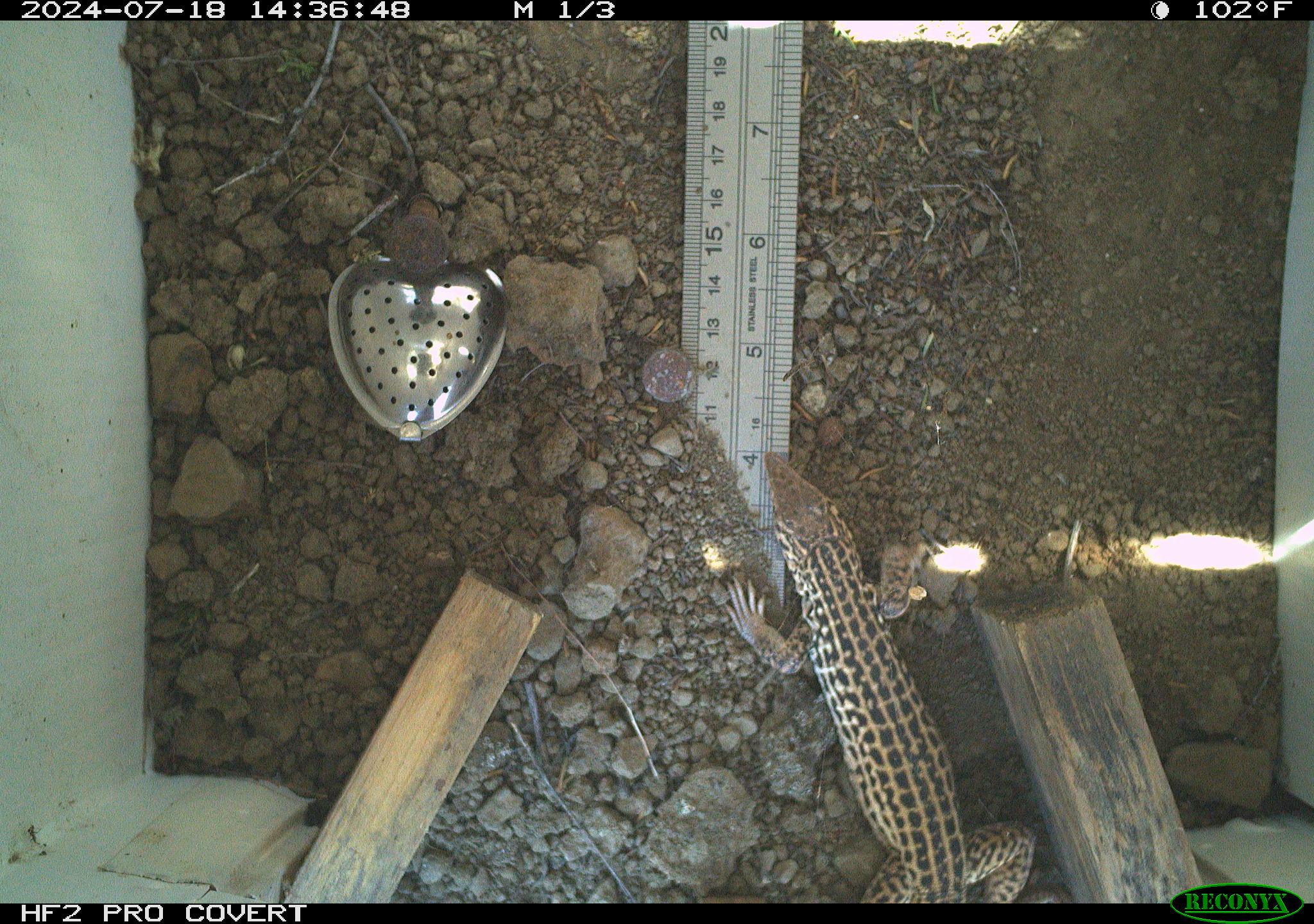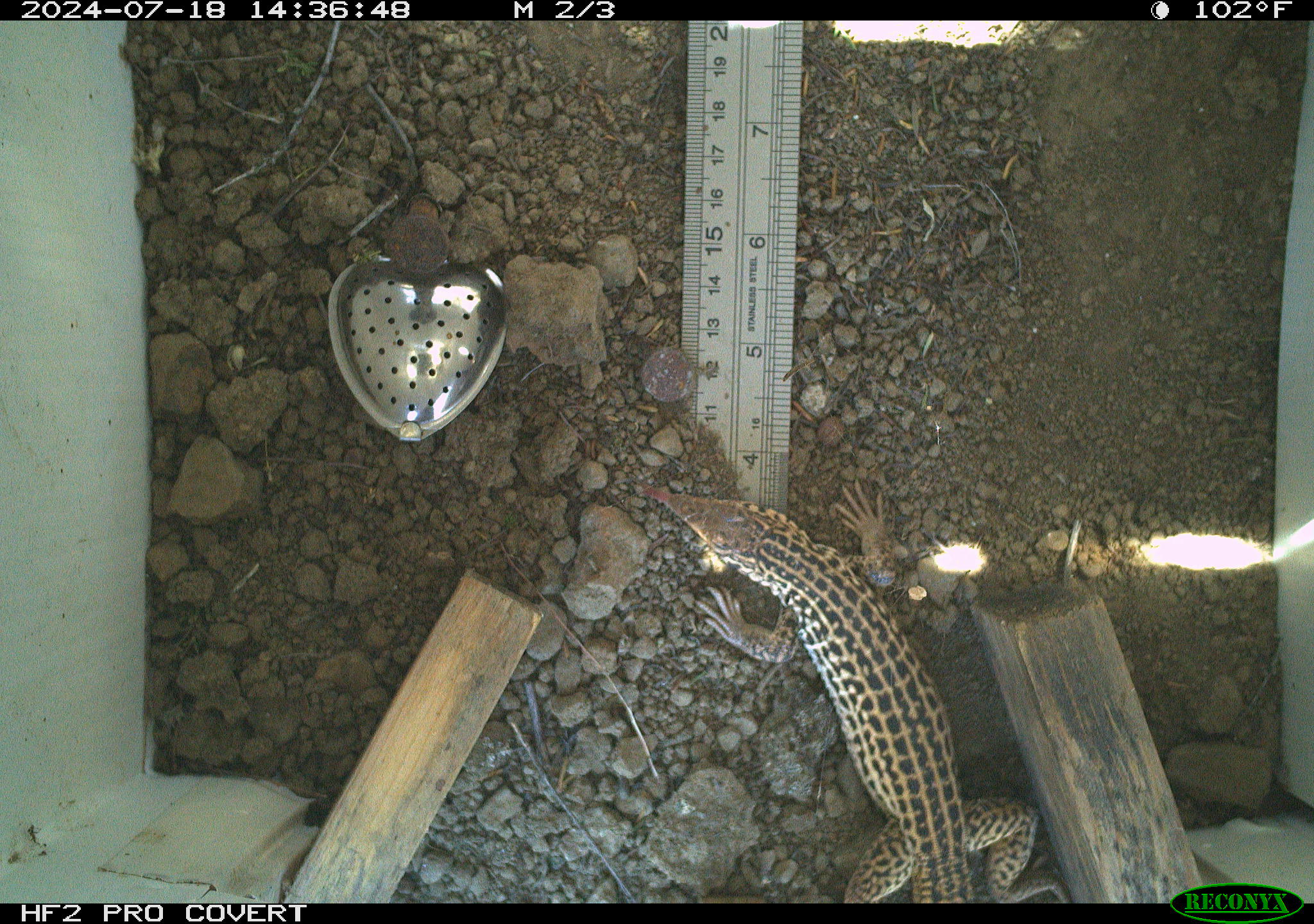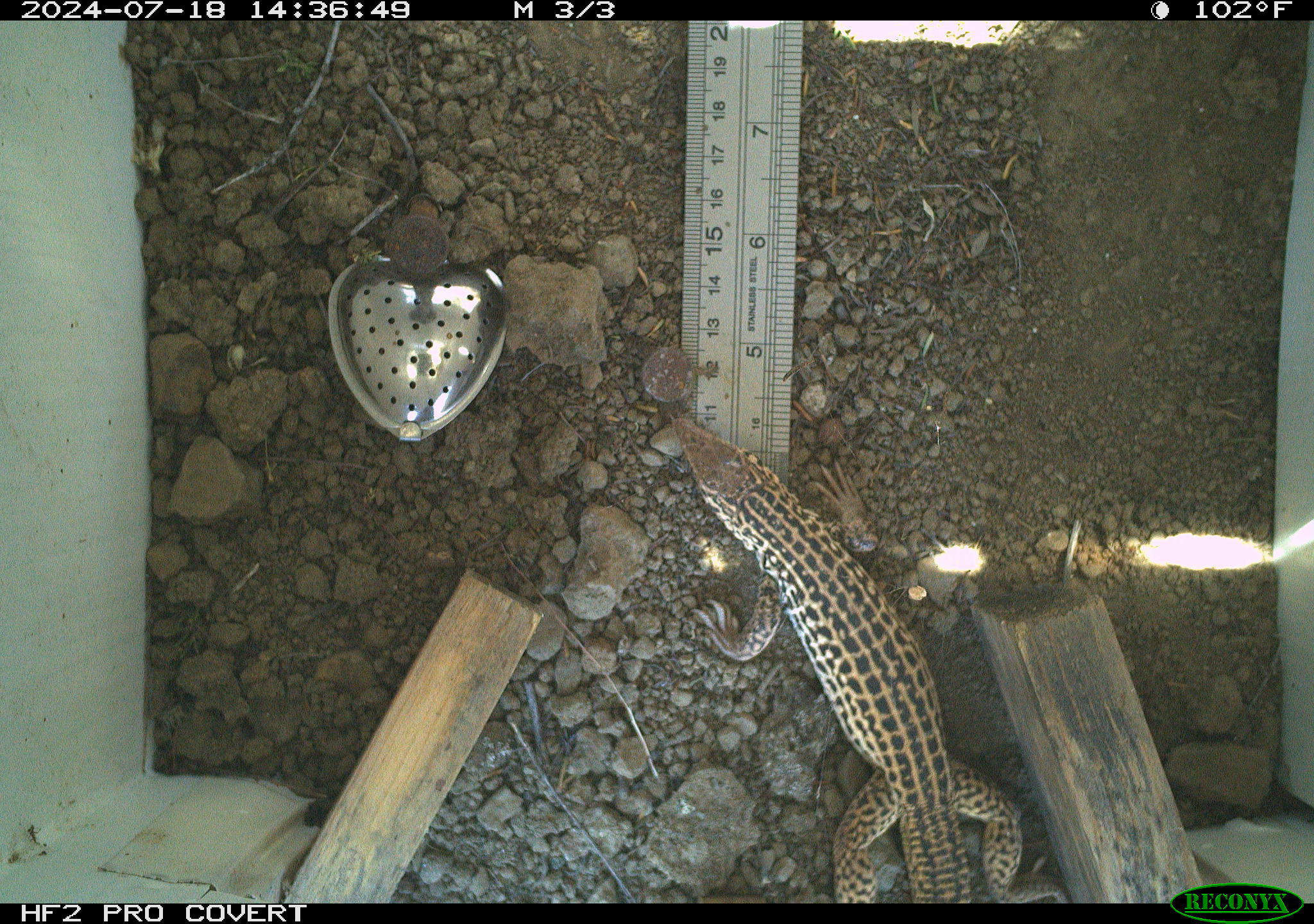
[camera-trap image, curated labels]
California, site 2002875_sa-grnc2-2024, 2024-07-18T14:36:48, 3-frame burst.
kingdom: Animalia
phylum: Chordata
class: Reptilia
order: Squamata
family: Teiidae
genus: Aspidoscelis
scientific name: Aspidoscelis tigris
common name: western whiptail